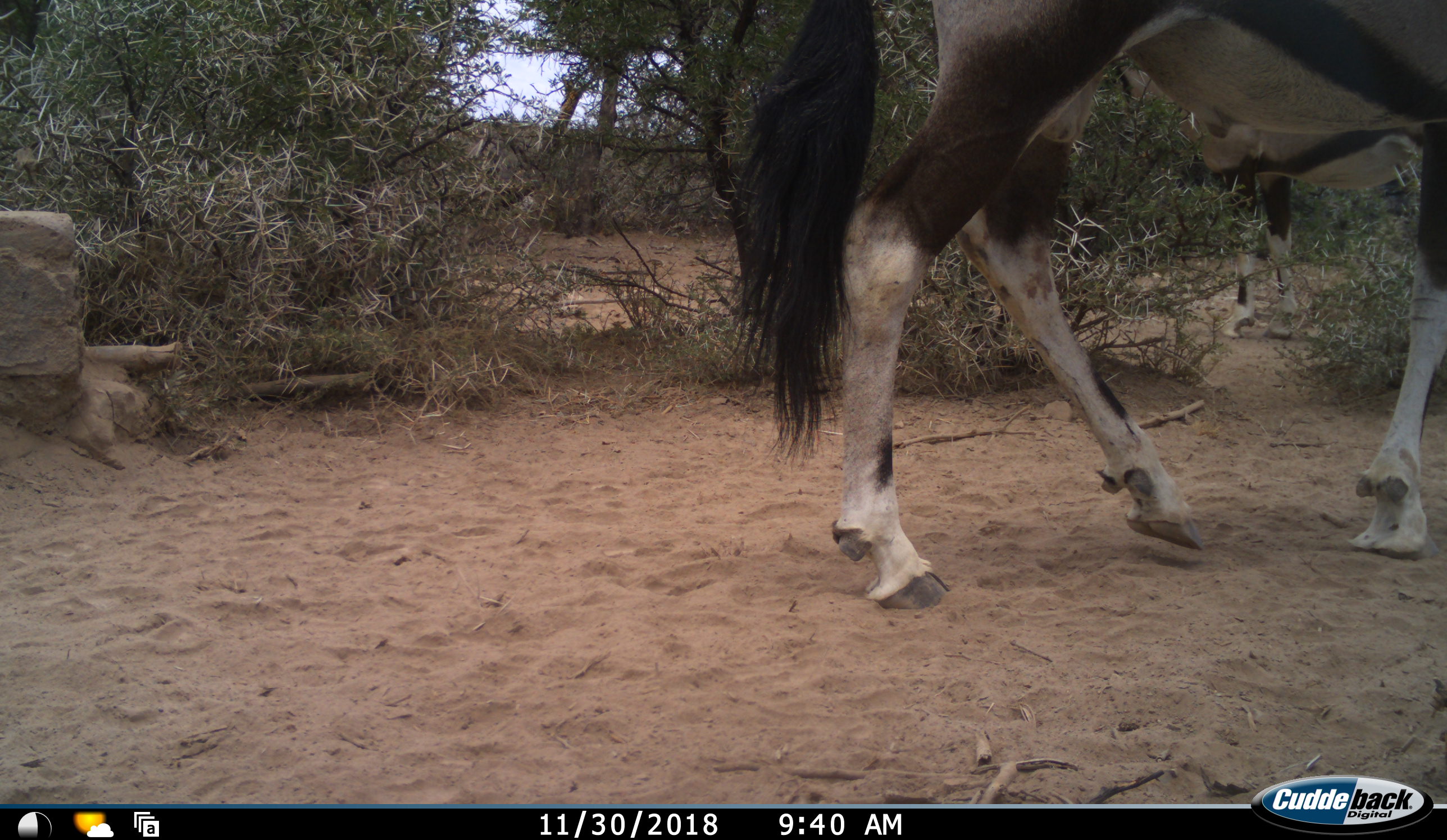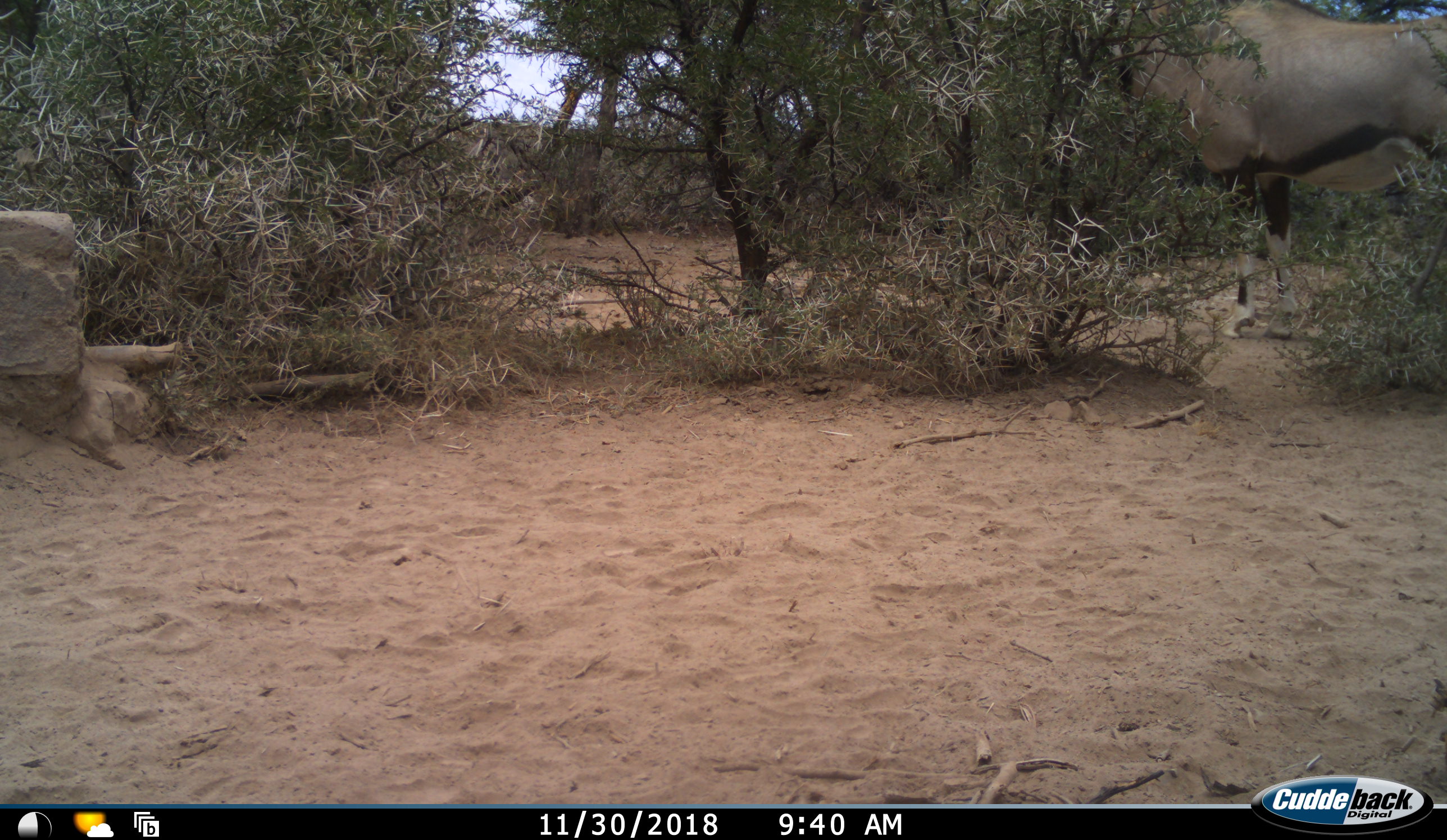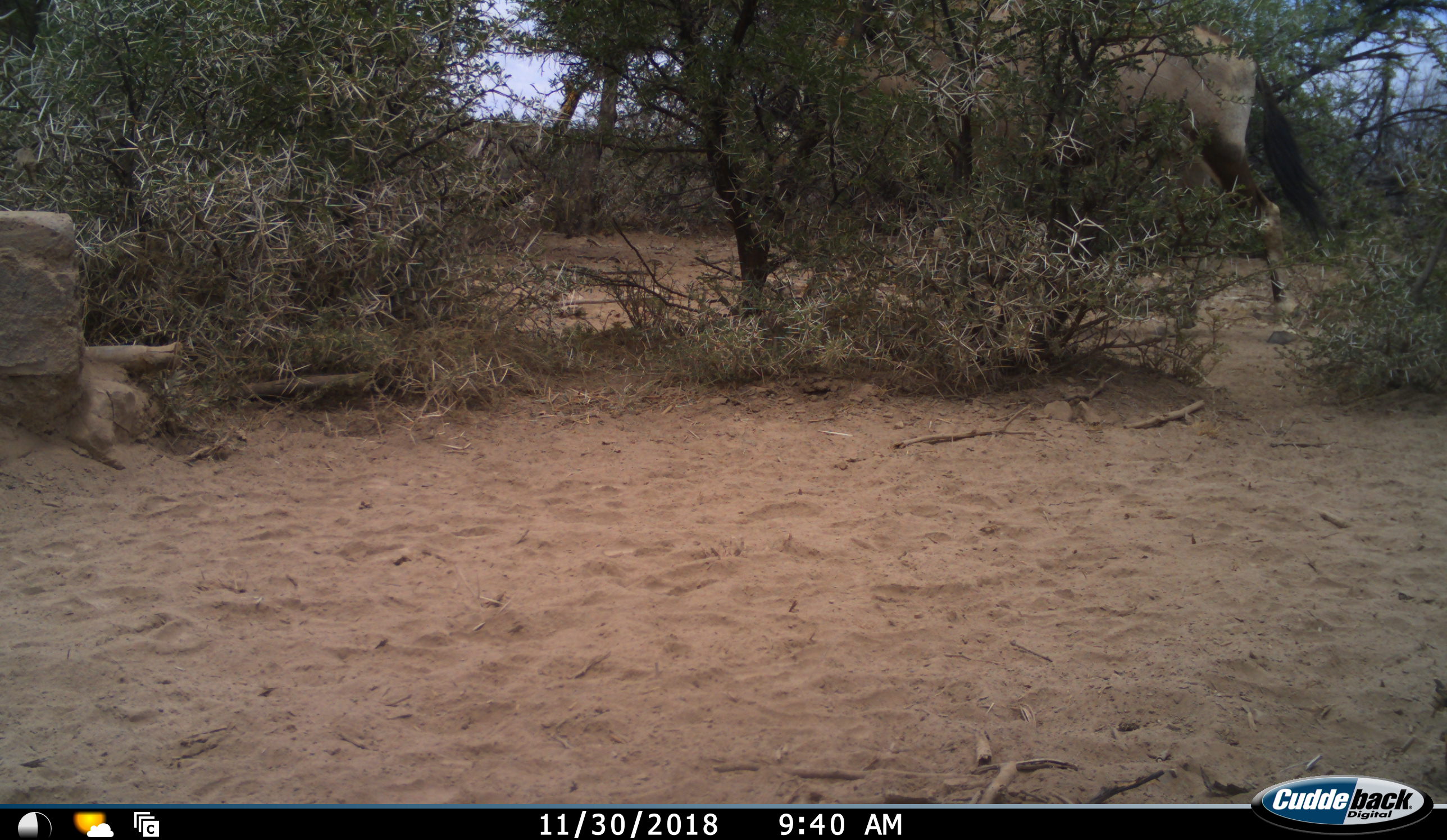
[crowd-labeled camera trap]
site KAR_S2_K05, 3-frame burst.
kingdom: Animalia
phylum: Chordata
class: Mammalia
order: Artiodactyla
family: Bovidae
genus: Oryx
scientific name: Oryx gazella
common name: gemsbok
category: oryx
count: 2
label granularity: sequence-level